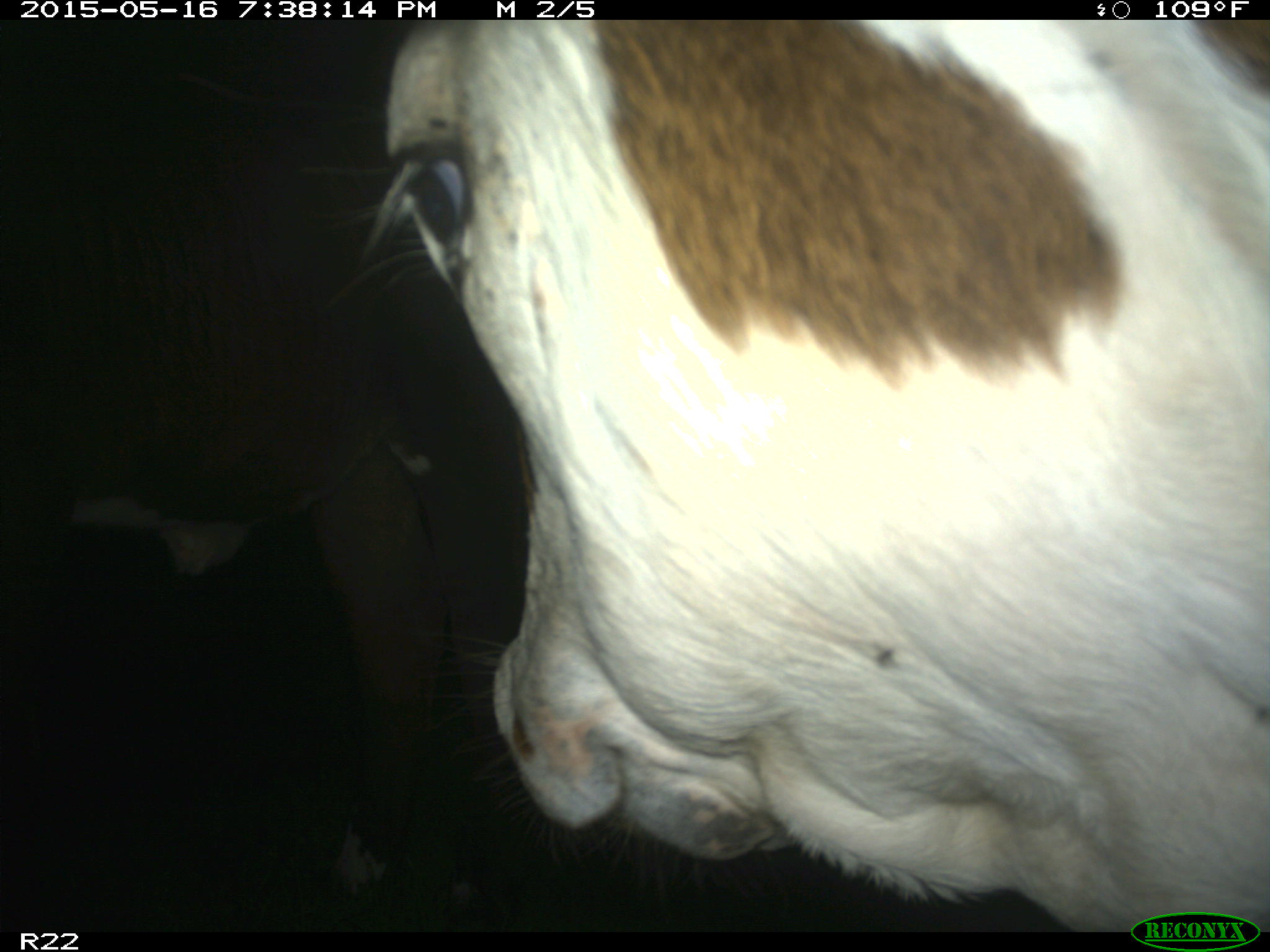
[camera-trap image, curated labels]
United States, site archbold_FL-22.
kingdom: Animalia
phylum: Chordata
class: Mammalia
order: Artiodactyla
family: Bovidae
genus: Bos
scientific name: Bos taurus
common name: domestic cow